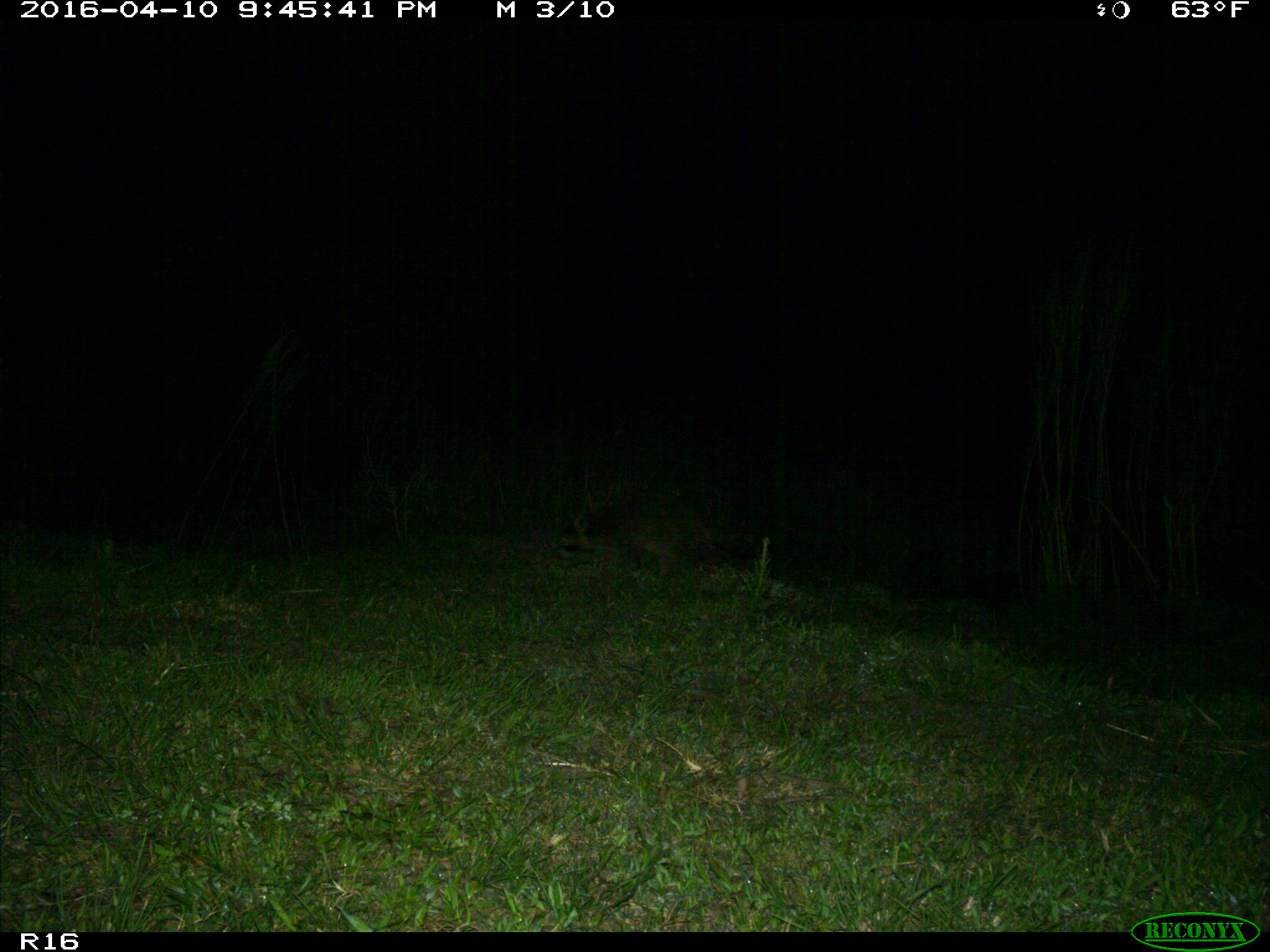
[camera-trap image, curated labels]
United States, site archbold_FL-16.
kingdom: Animalia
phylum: Chordata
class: Mammalia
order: Carnivora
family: Procyonidae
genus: Procyon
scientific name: Procyon lotor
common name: common raccoon